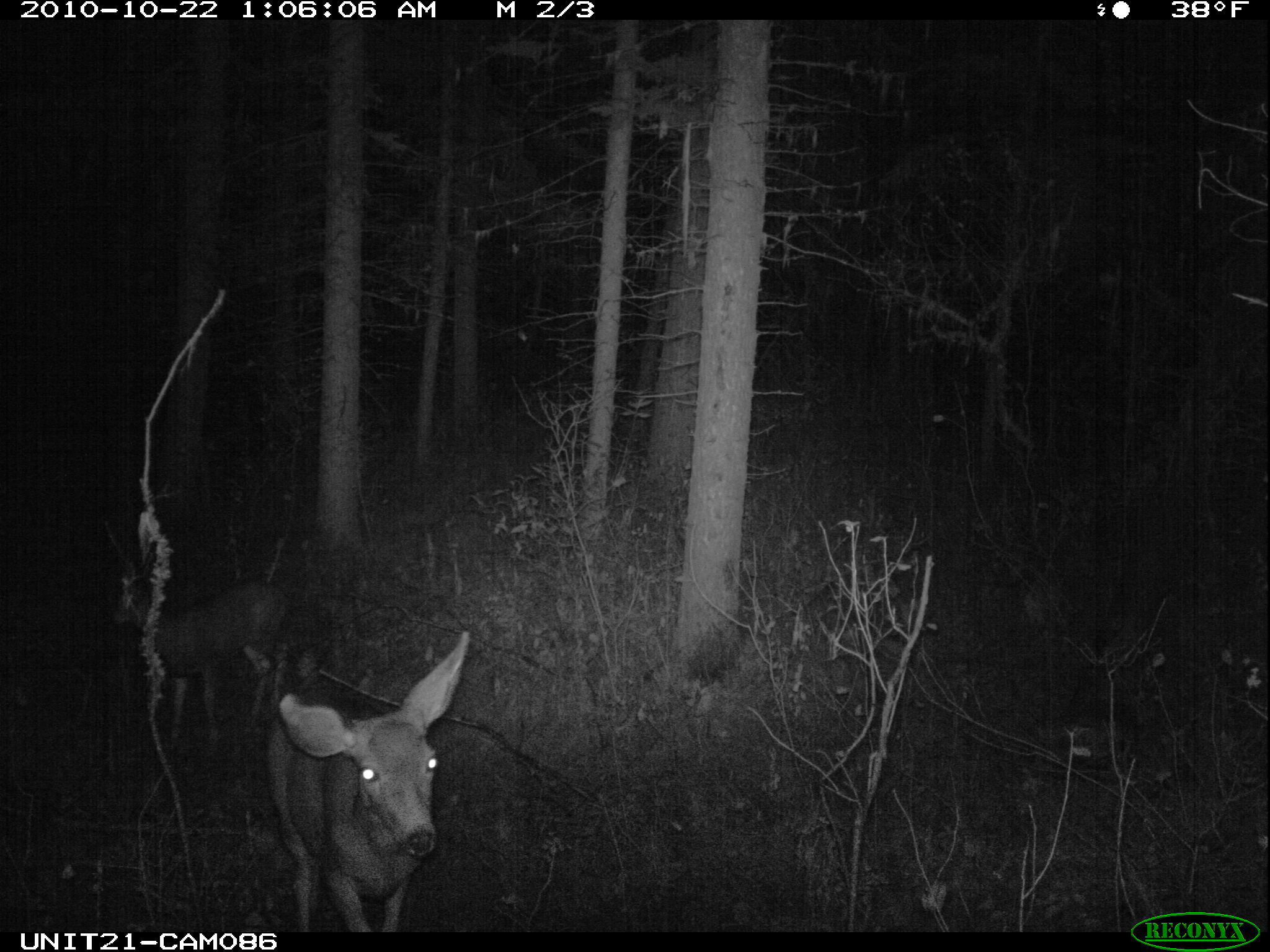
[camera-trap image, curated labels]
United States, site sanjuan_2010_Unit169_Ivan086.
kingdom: Animalia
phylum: Chordata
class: Mammalia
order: Artiodactyla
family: Cervidae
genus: Odocoileus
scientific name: Odocoileus hemionus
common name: mule deer